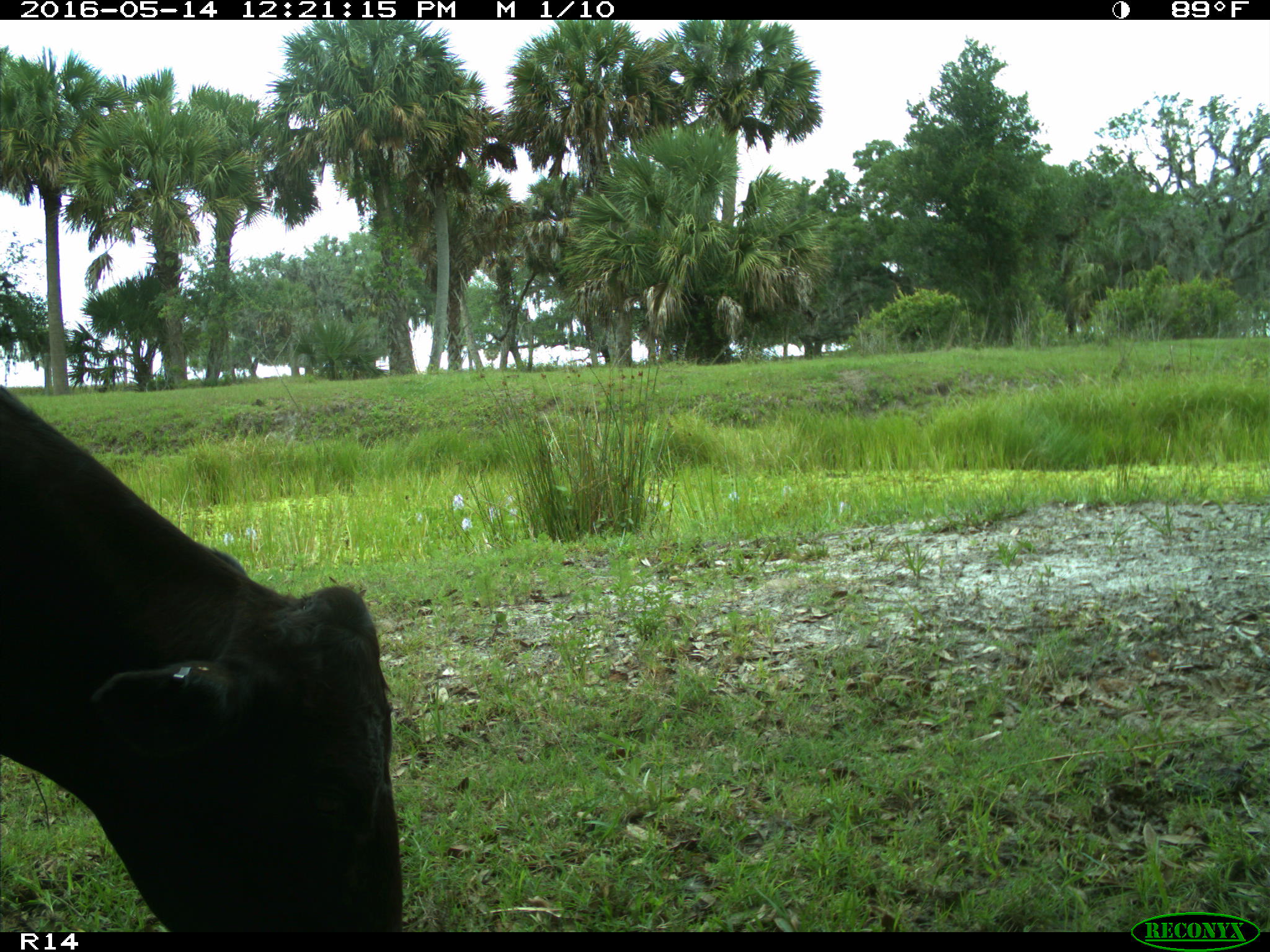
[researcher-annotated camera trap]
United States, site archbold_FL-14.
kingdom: Animalia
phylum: Chordata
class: Mammalia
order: Artiodactyla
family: Bovidae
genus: Bos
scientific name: Bos taurus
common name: domestic cow